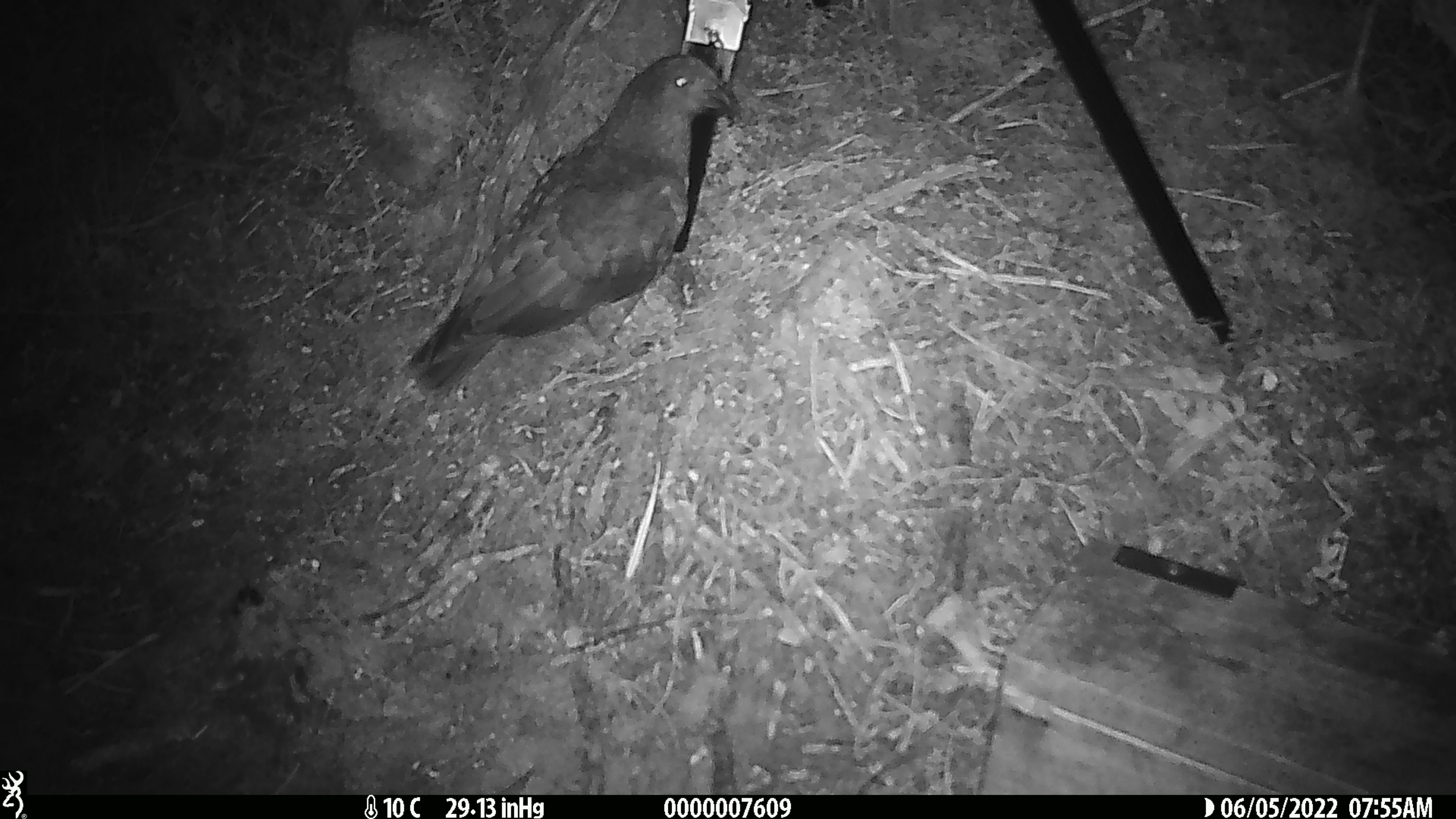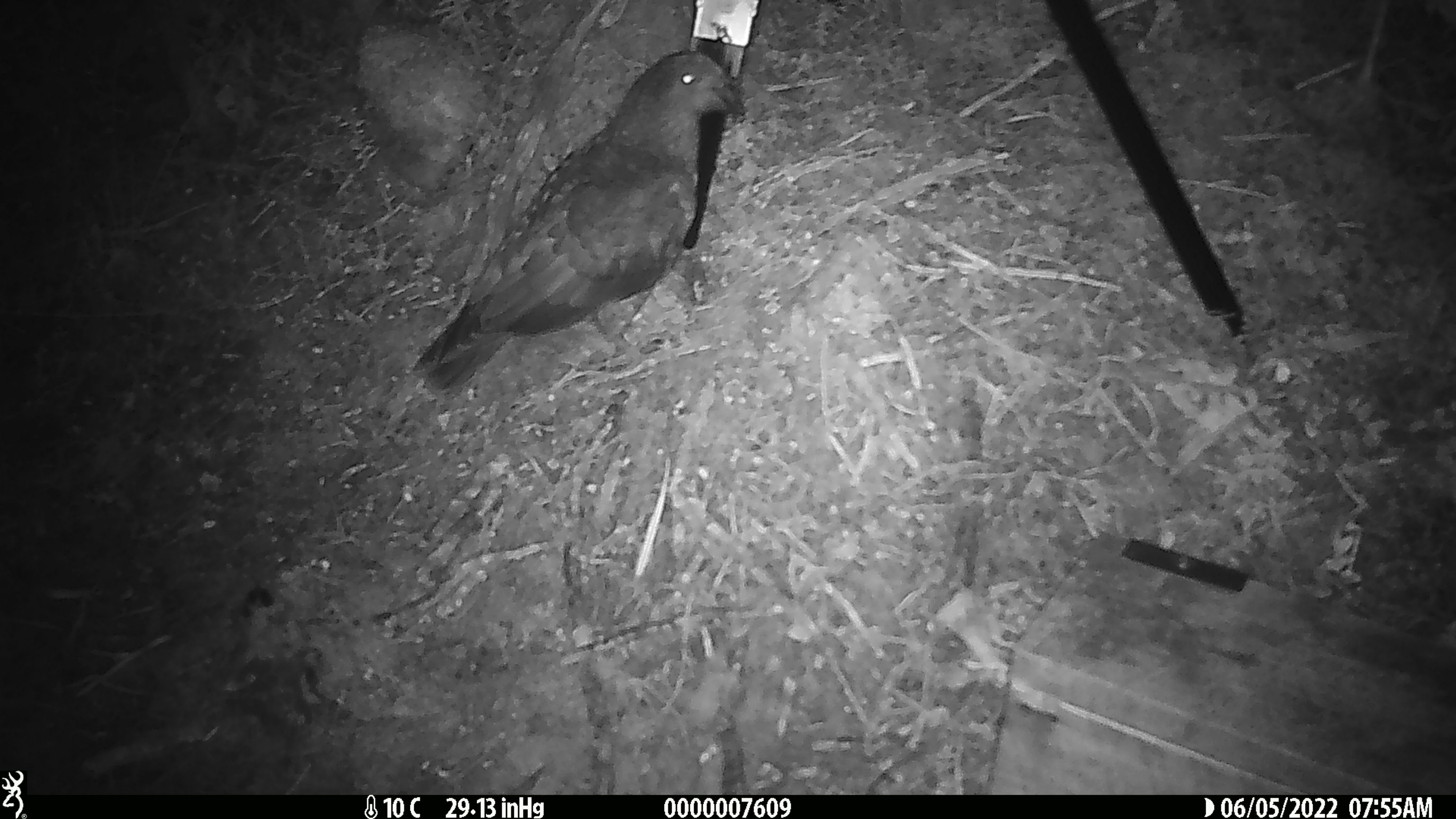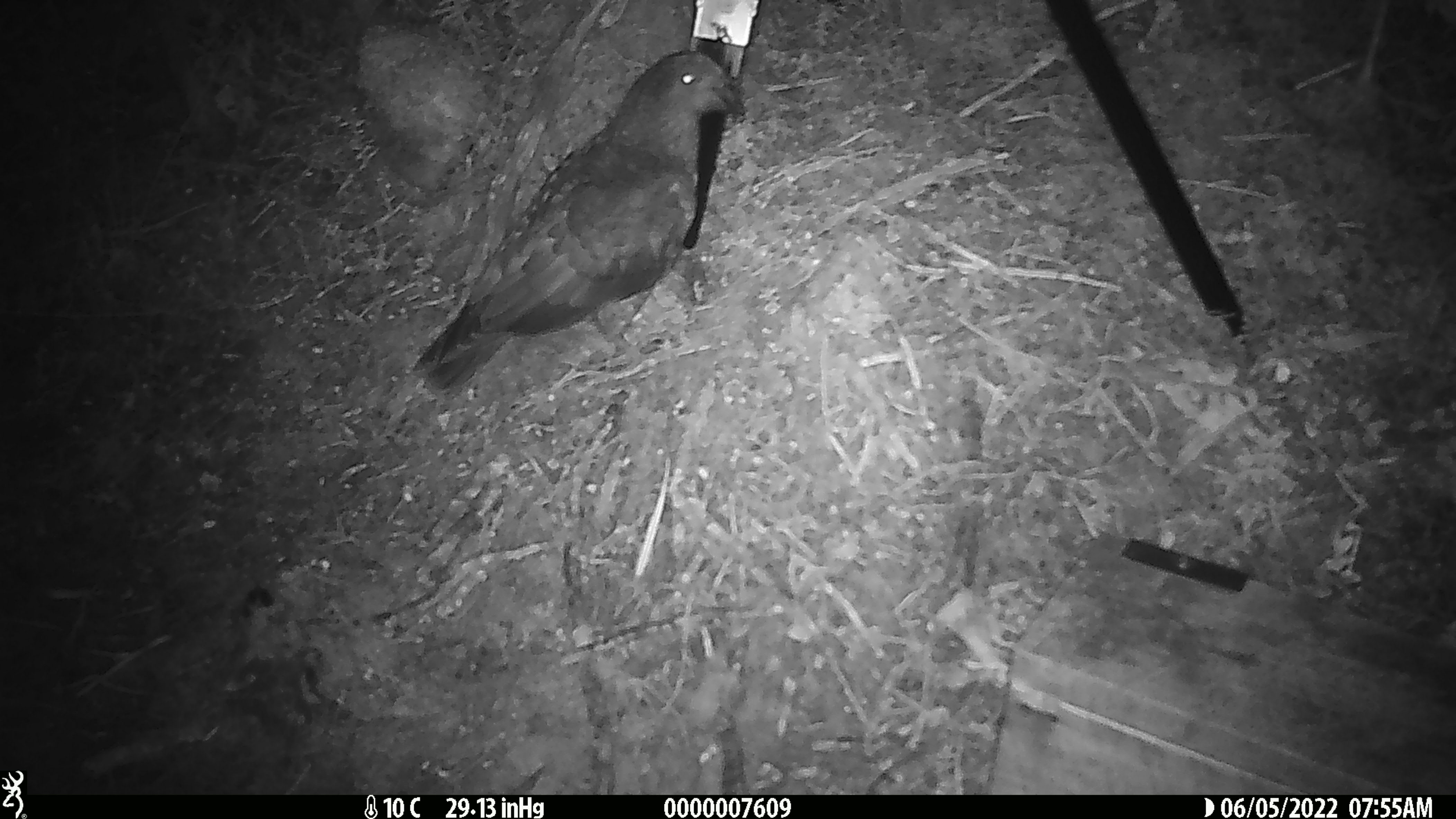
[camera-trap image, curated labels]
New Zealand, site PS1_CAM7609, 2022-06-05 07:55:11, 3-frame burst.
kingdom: Animalia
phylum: Chordata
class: Aves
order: Psittaciformes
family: Strigopidae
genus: Nestor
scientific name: Nestor notabilis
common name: kea